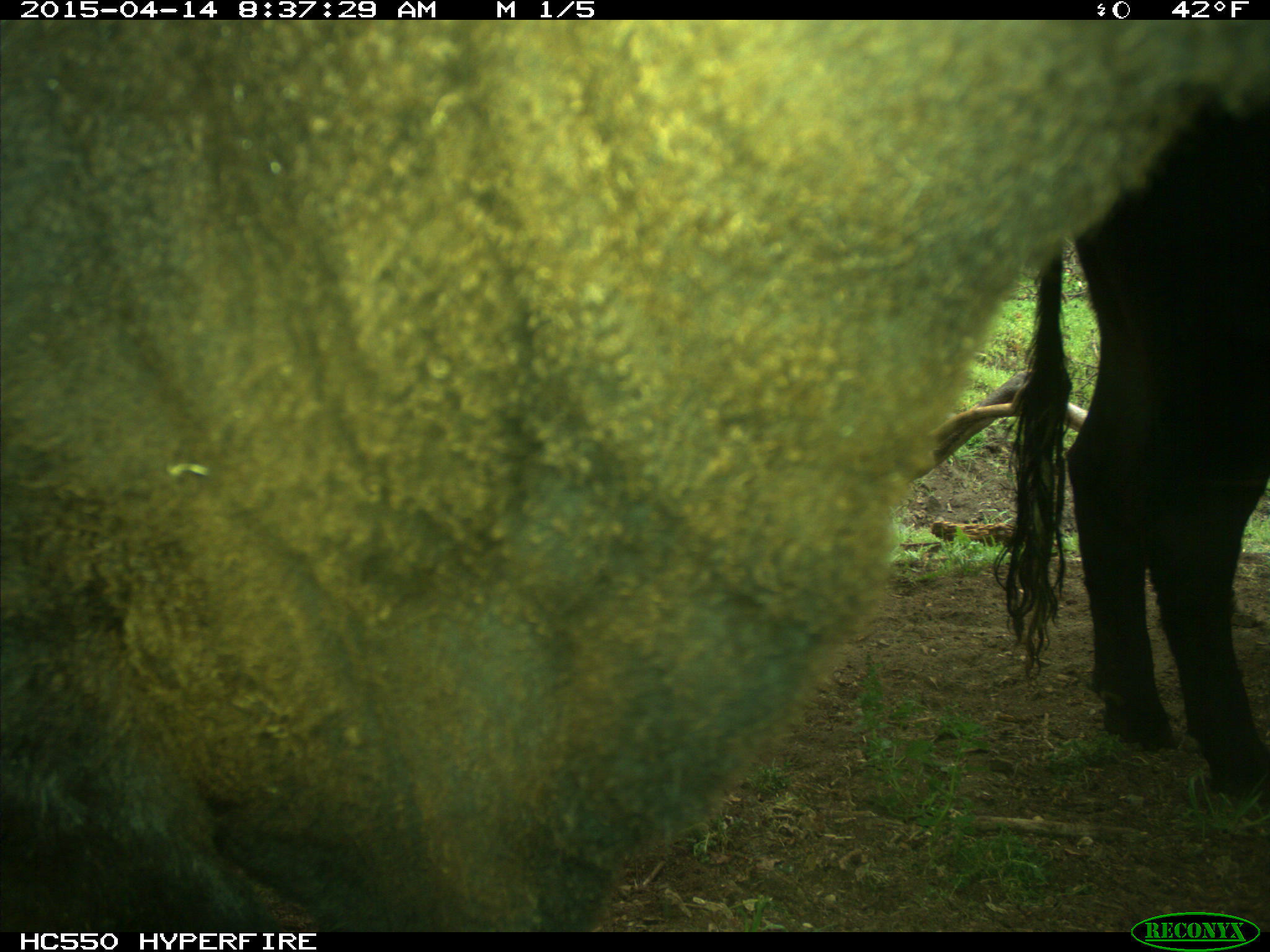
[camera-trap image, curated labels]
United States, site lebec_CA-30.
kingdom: Animalia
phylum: Chordata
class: Mammalia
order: Artiodactyla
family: Bovidae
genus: Bos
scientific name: Bos taurus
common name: domestic cow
Bos taurus (domestic cow).